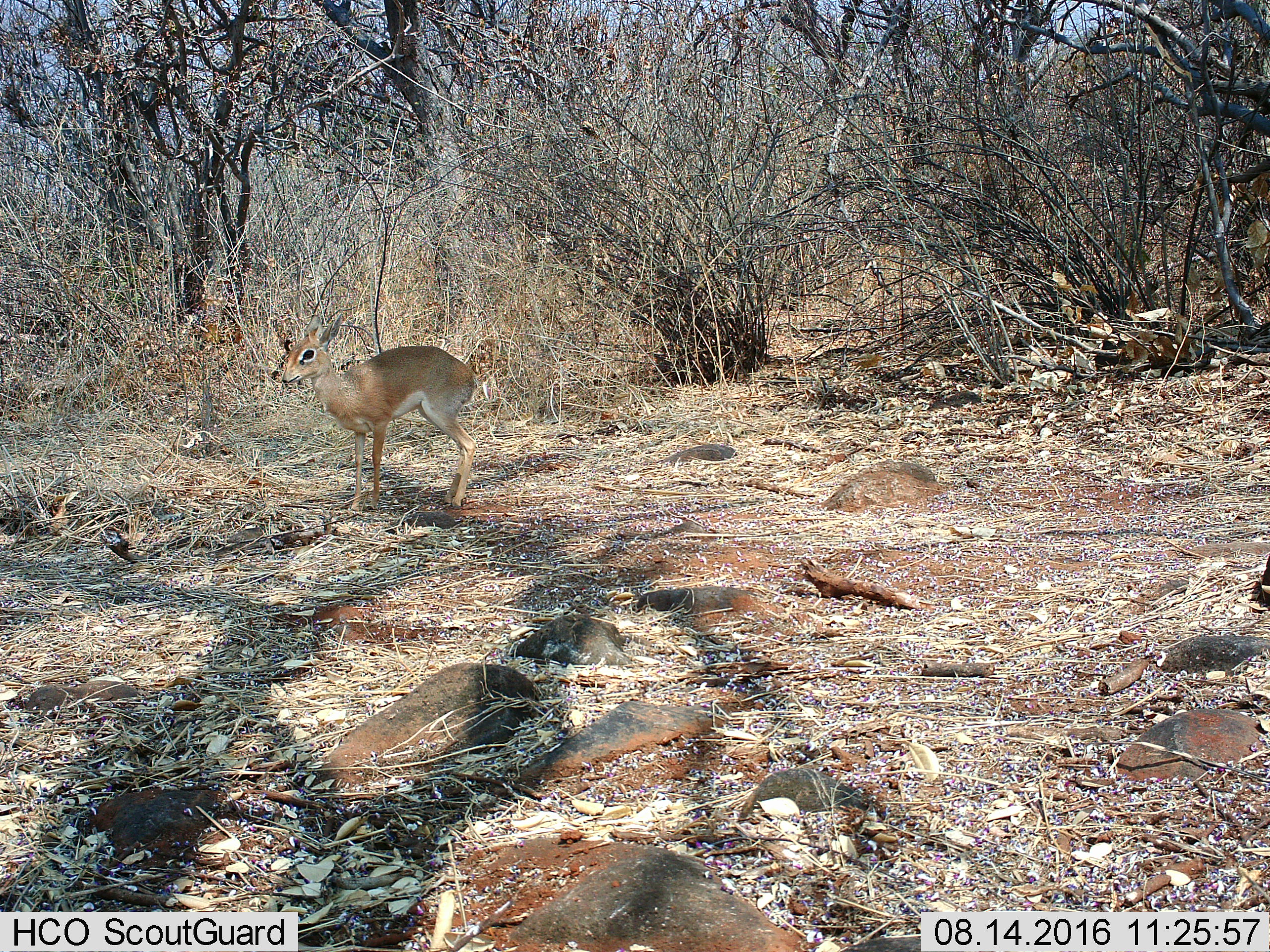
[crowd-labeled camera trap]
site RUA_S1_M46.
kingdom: Animalia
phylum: Chordata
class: Mammalia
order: Artiodactyla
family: Bovidae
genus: Madoqua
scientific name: Madoqua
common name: dik-dik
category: dikdik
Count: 1.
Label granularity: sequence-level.